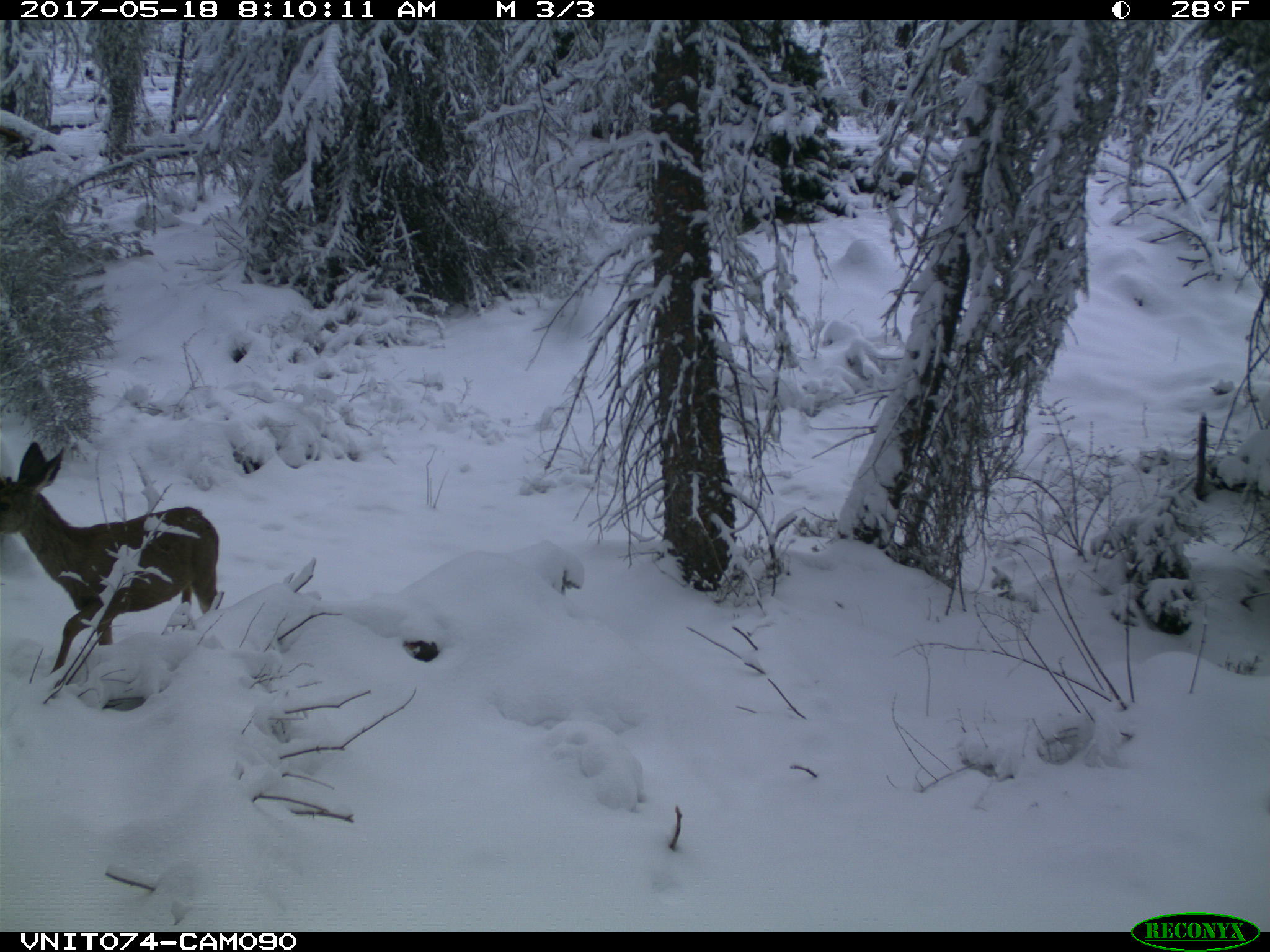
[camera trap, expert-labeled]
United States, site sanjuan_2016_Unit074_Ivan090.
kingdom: Animalia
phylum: Chordata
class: Mammalia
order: Artiodactyla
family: Cervidae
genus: Odocoileus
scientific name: Odocoileus hemionus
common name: mule deer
Odocoileus hemionus (mule deer).